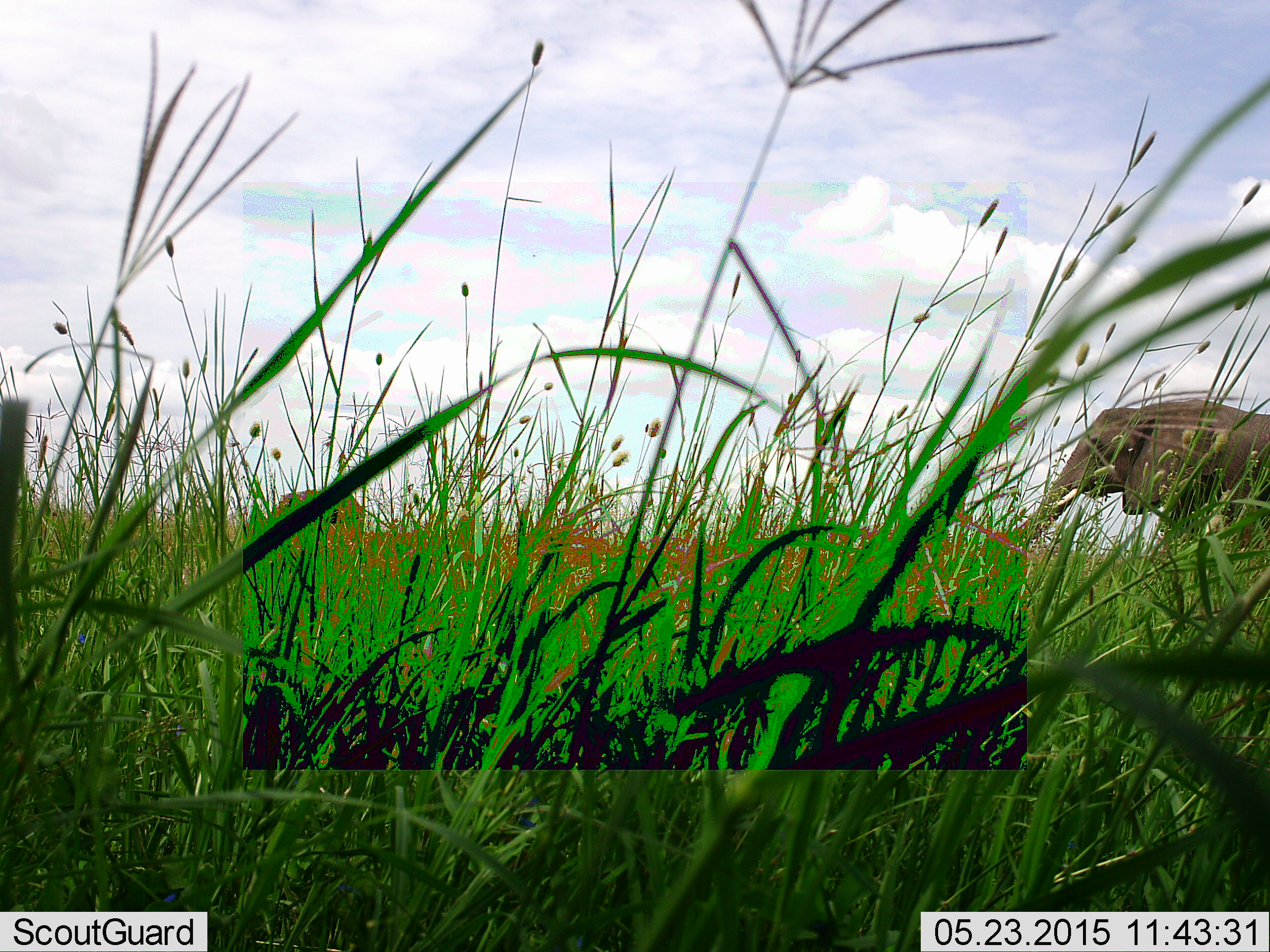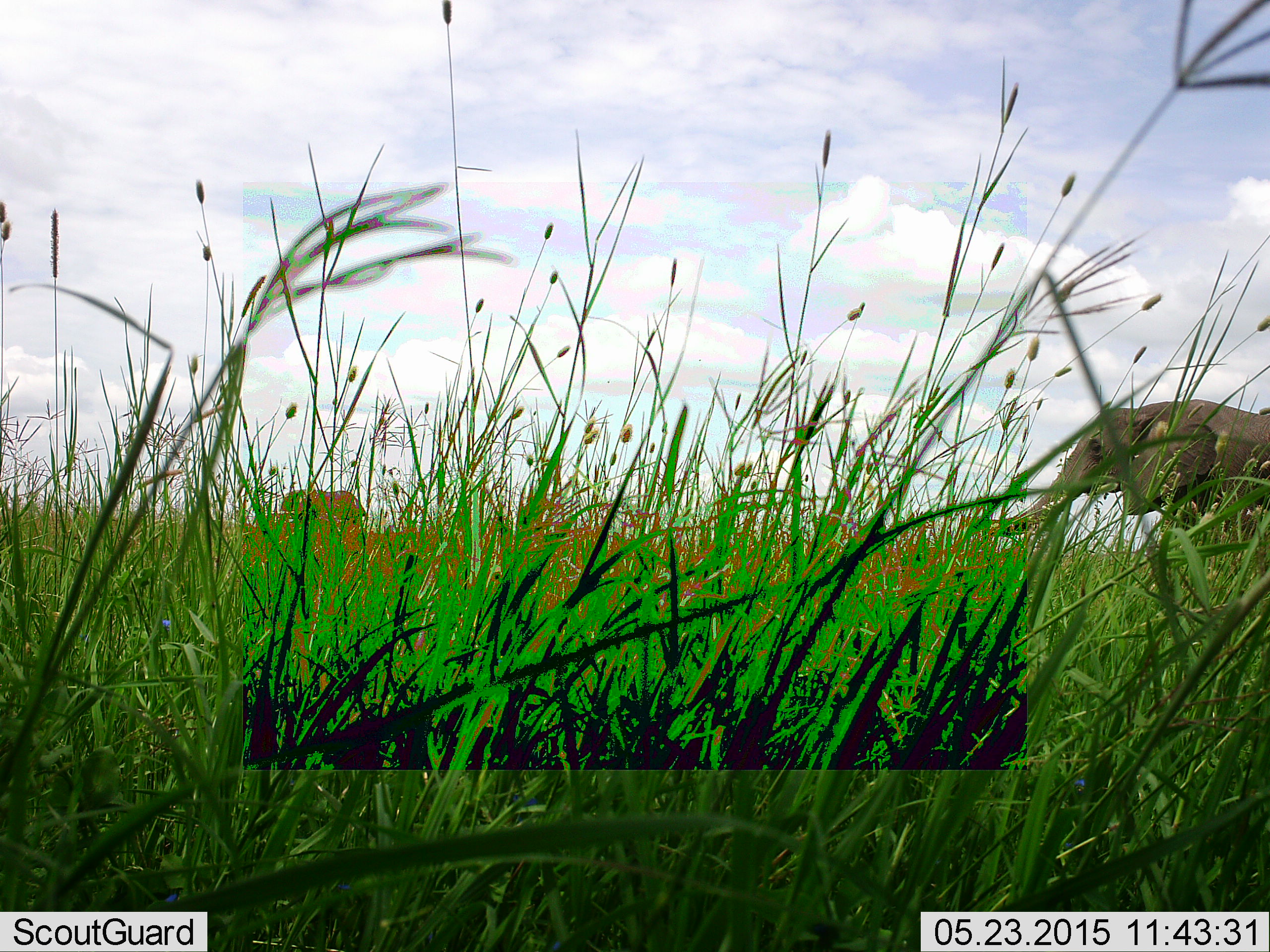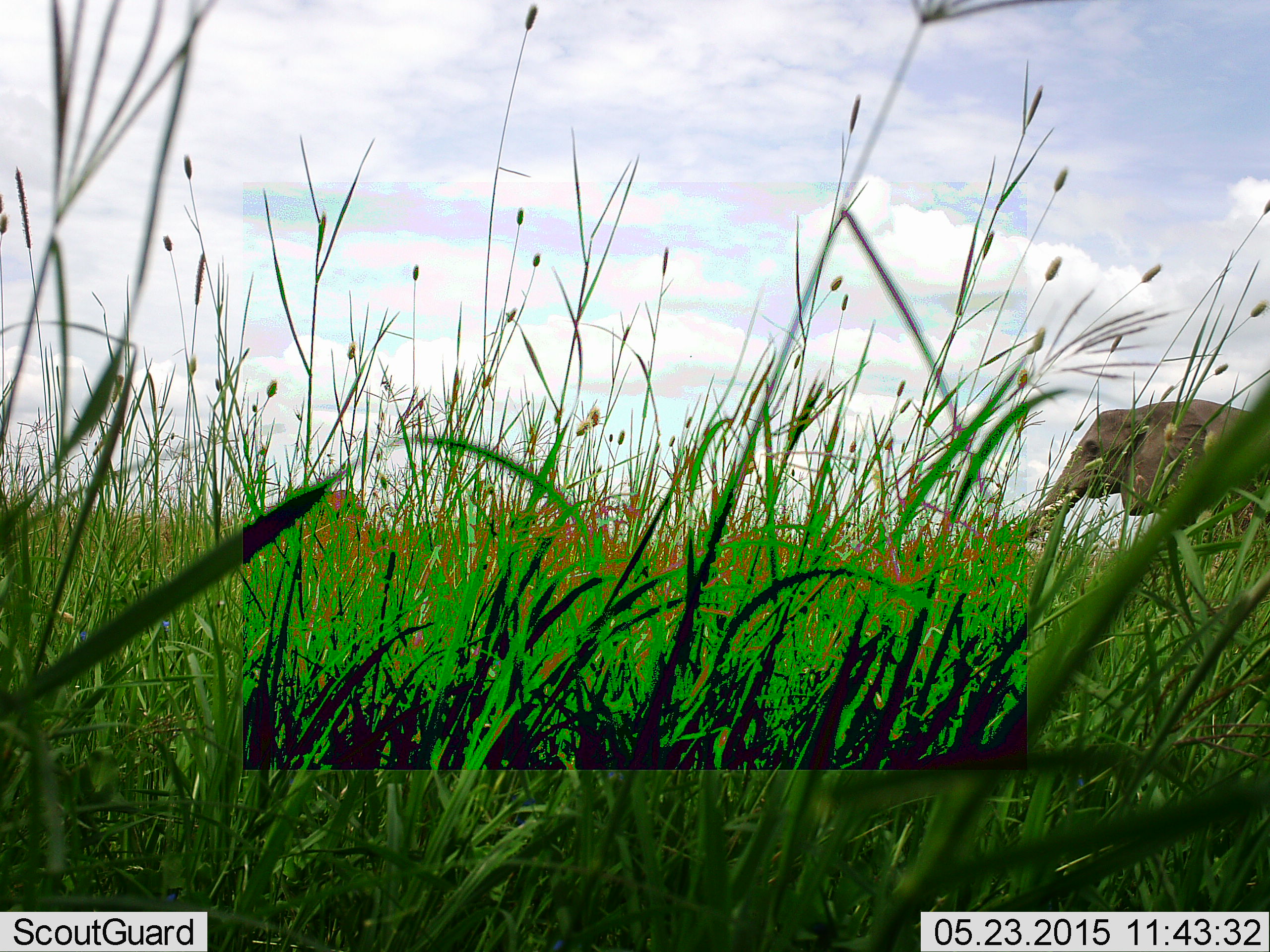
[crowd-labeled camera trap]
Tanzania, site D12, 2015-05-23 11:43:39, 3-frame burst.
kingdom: Animalia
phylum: Chordata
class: Mammalia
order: Proboscidea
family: Elephantidae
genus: Loxodonta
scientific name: Loxodonta africana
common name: african bush elephant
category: elephant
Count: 2.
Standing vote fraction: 70%.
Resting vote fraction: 0%.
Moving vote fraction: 20%.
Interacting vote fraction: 0%.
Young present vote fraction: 0%.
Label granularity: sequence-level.